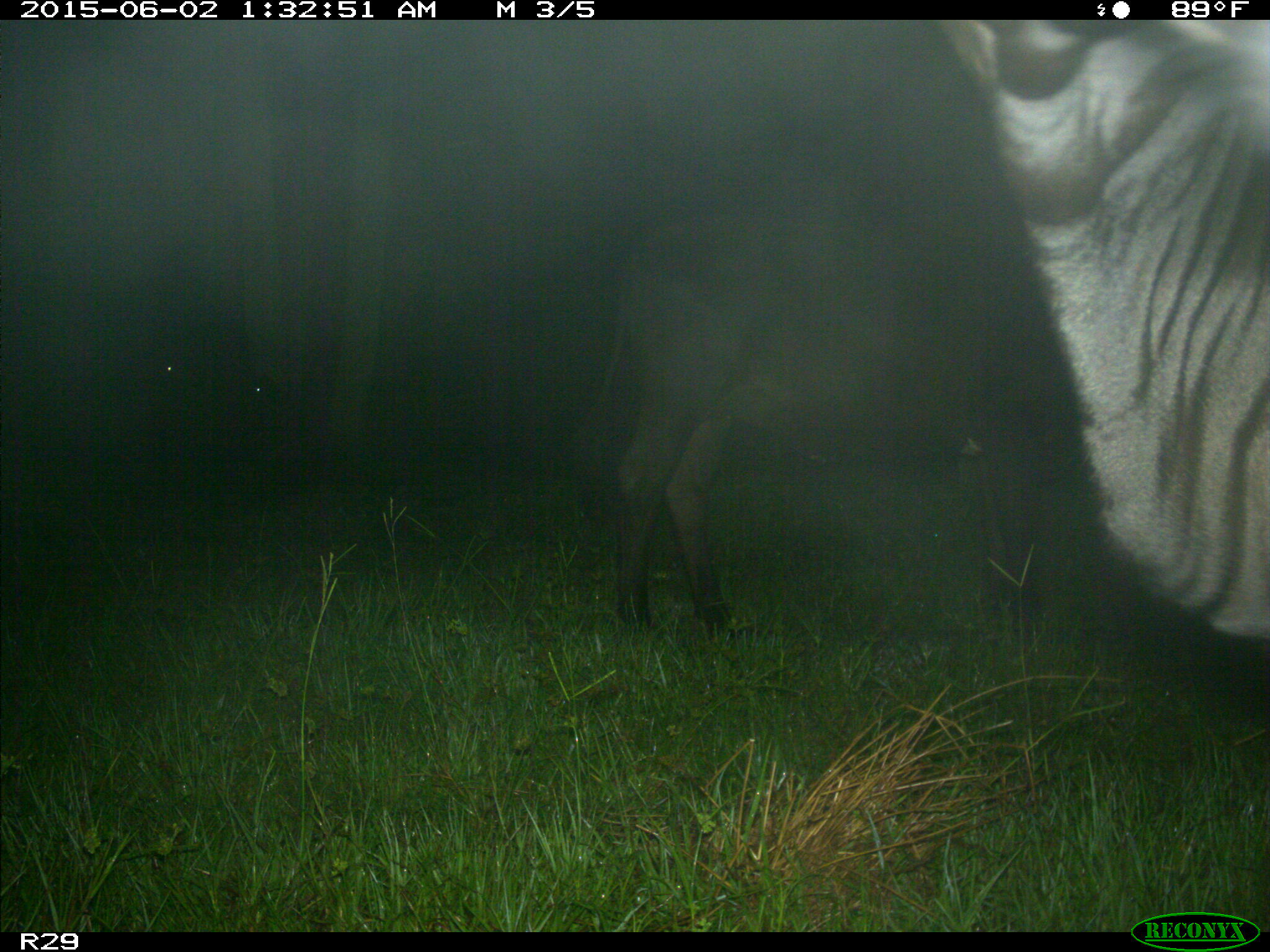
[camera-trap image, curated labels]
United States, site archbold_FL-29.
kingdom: Animalia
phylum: Chordata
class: Mammalia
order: Artiodactyla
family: Bovidae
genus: Bos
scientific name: Bos taurus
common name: domestic cow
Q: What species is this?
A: Bos taurus (domestic cow).